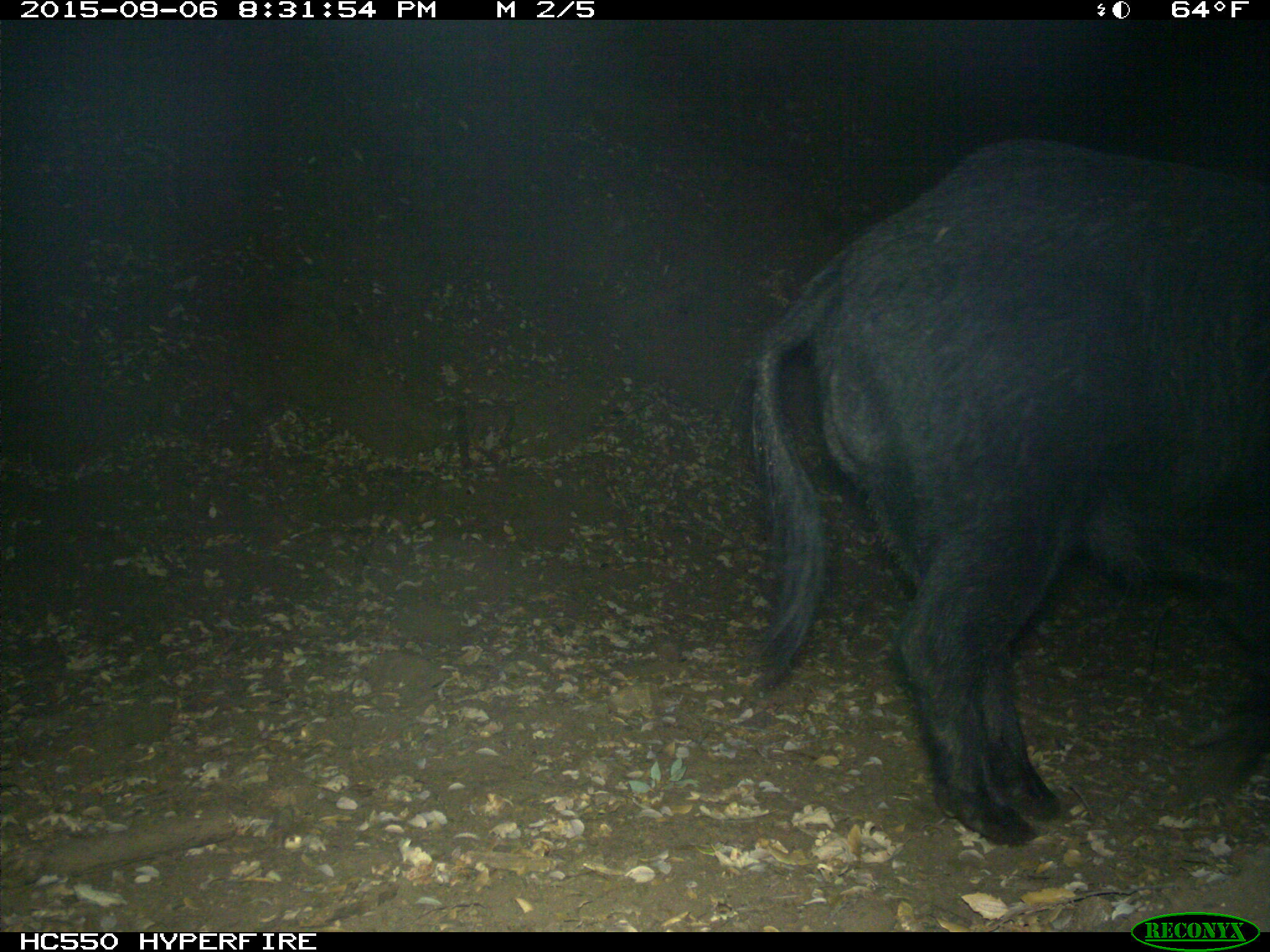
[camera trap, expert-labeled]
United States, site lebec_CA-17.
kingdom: Animalia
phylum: Chordata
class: Mammalia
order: Artiodactyla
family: Suidae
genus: Sus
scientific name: Sus scrofa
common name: wild boar